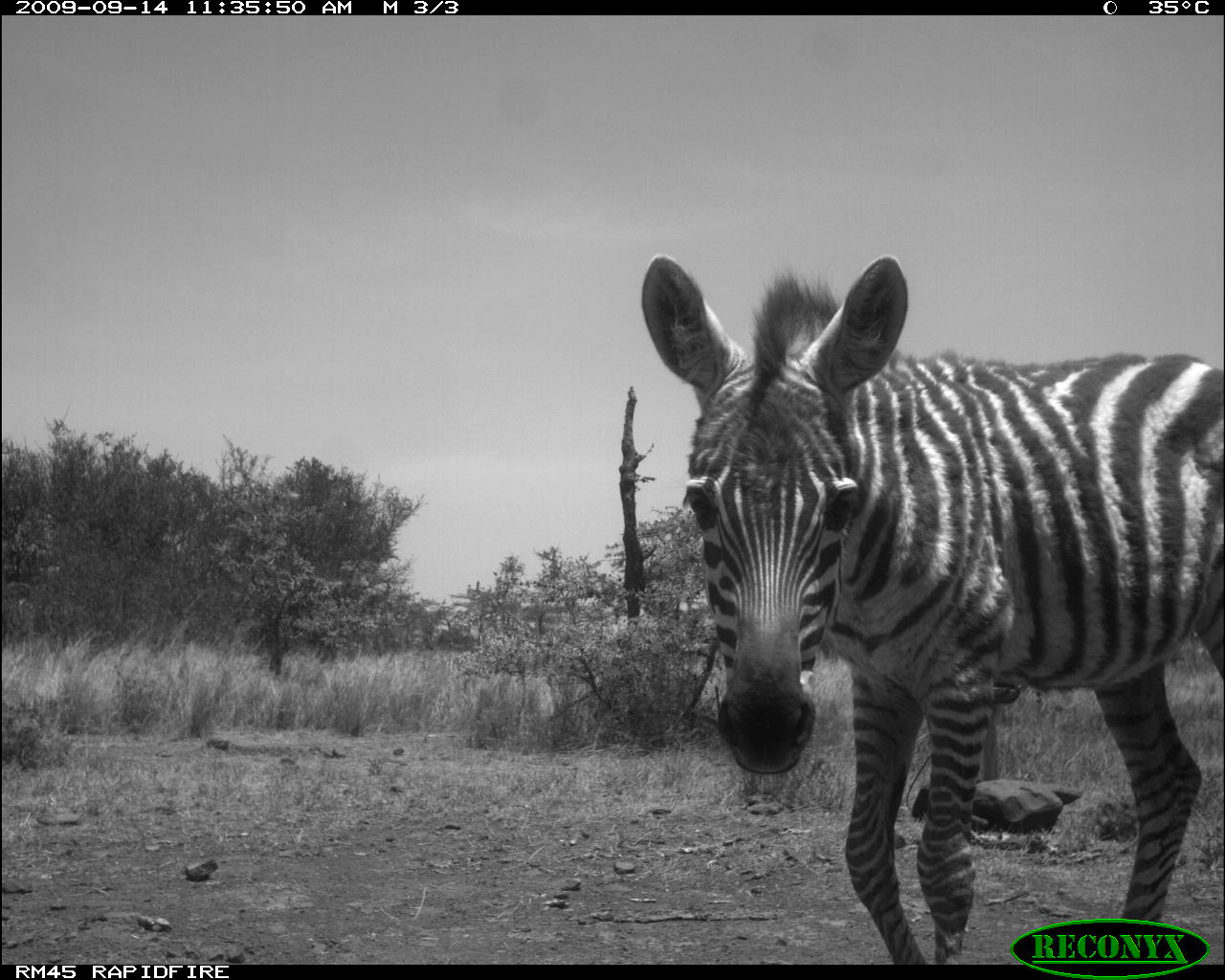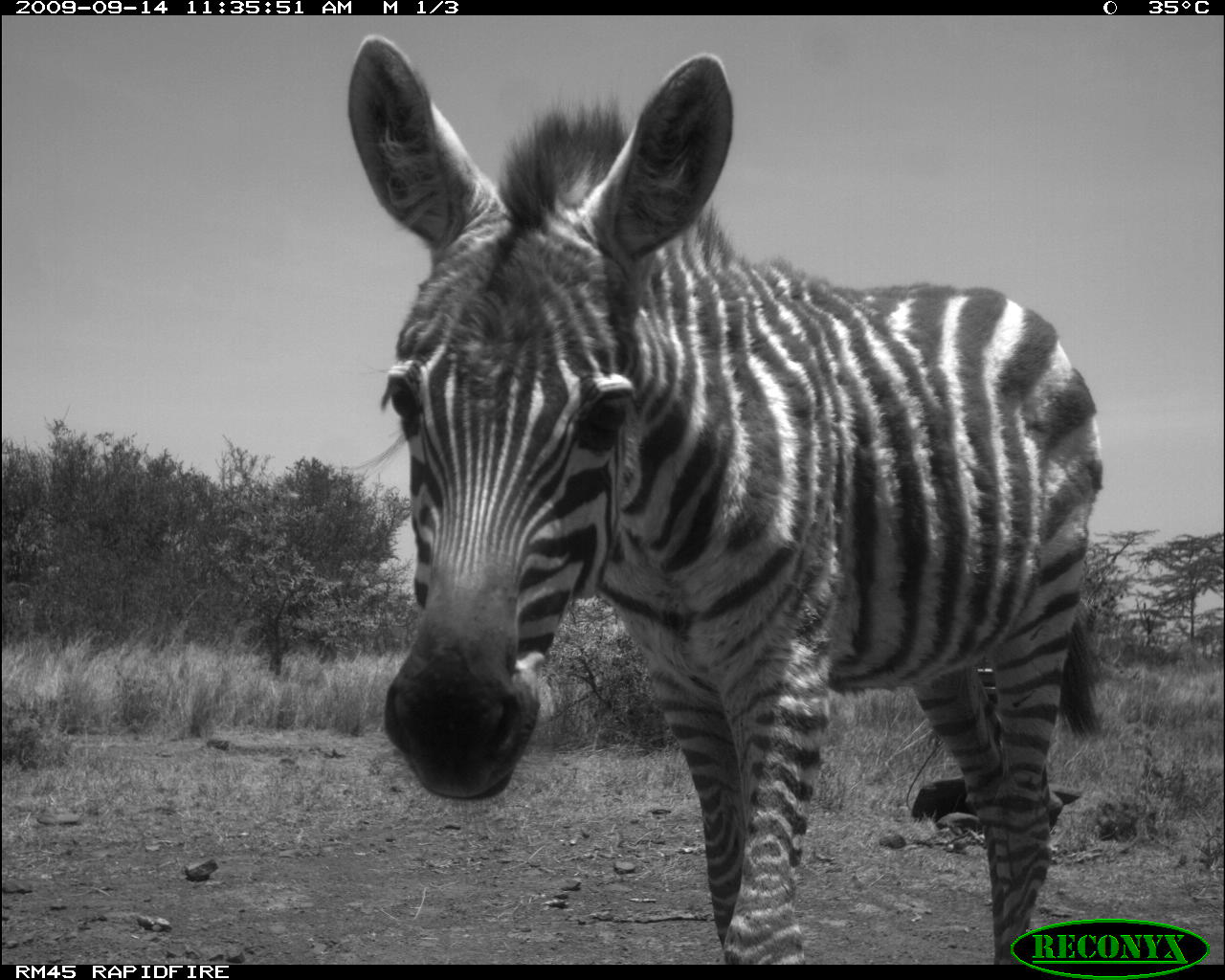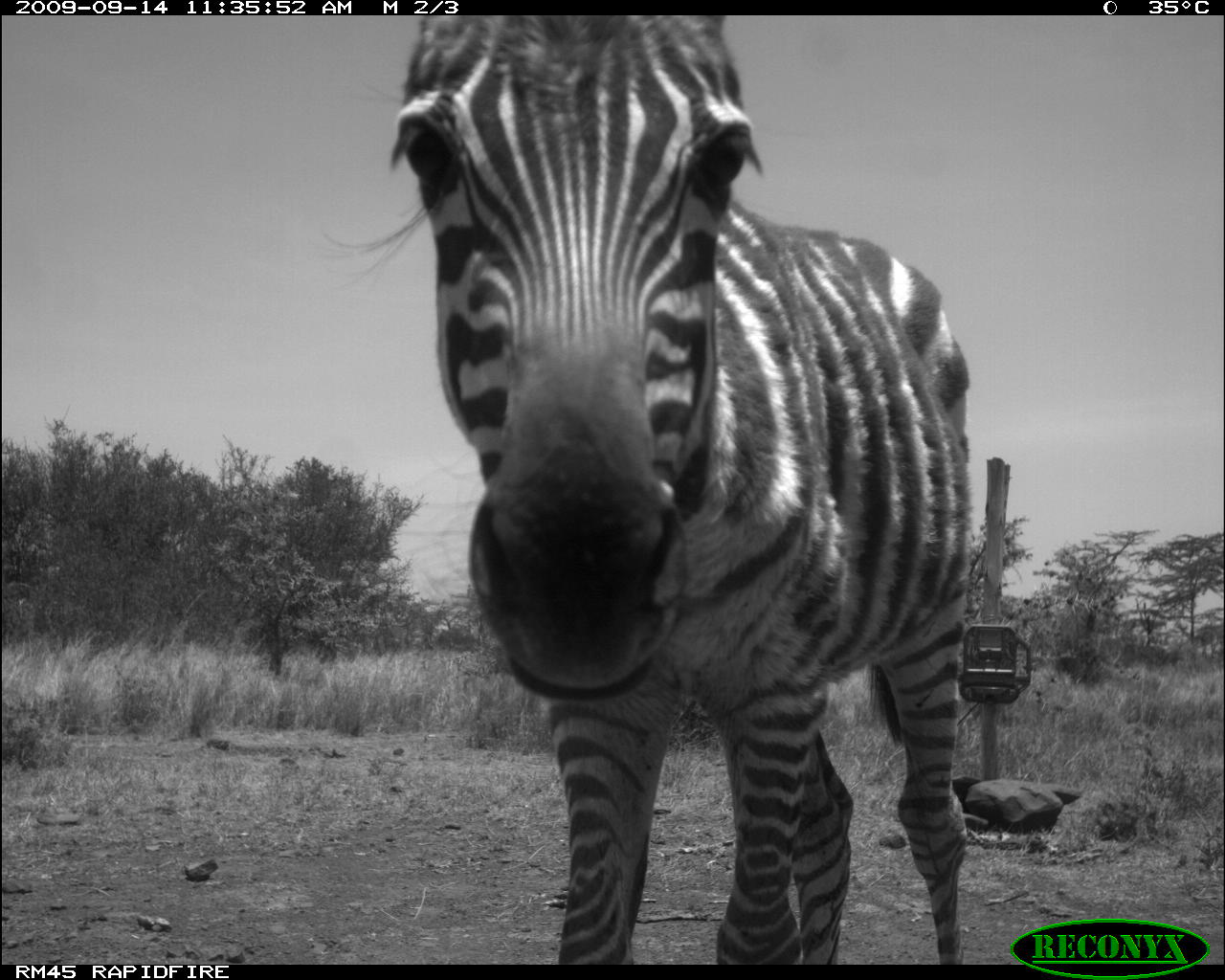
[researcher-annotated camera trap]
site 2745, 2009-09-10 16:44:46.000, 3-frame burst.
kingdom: Animalia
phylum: Chordata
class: Mammalia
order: Perissodactyla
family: Equidae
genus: Equus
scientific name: Equus quagga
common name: plains zebra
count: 2